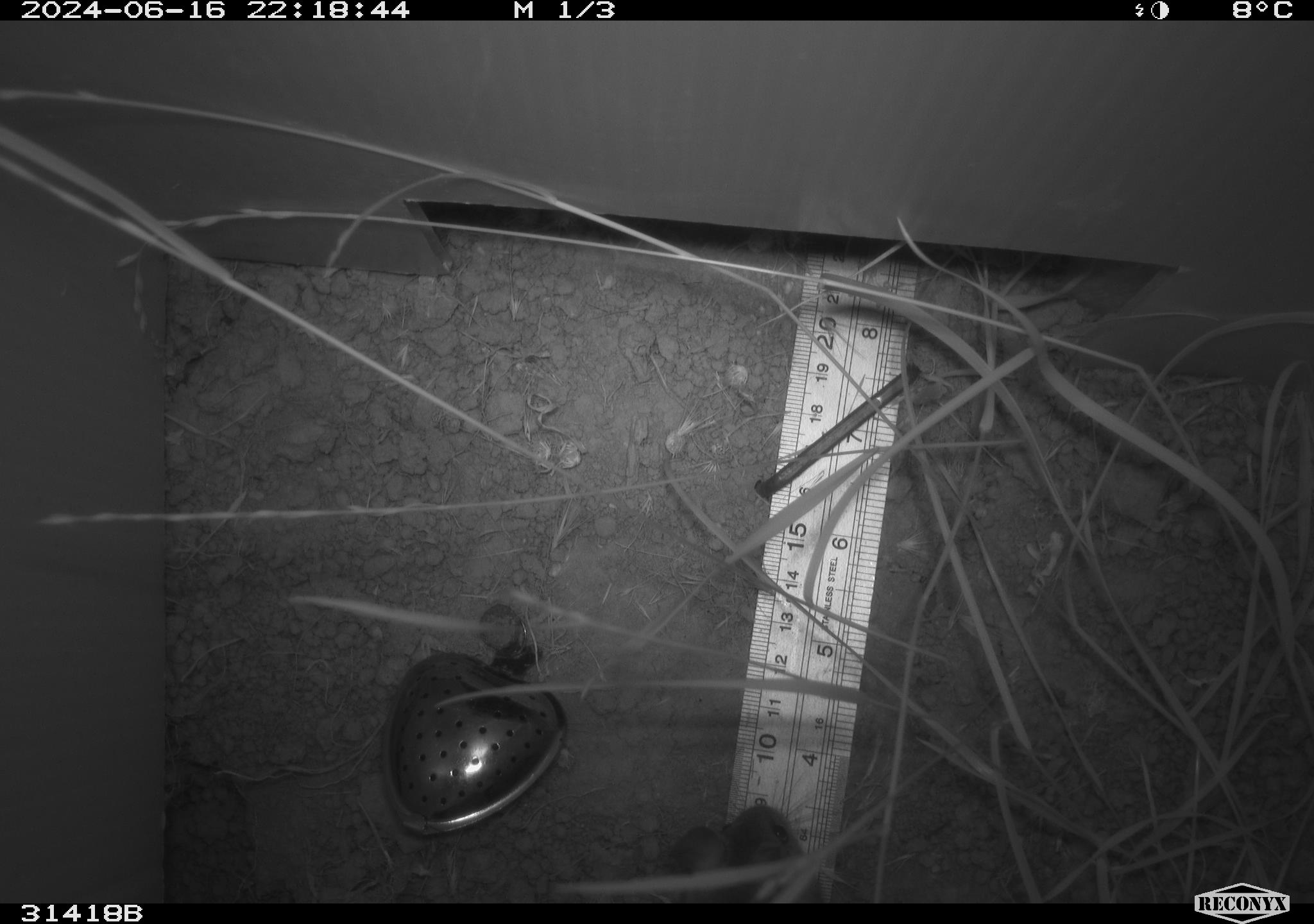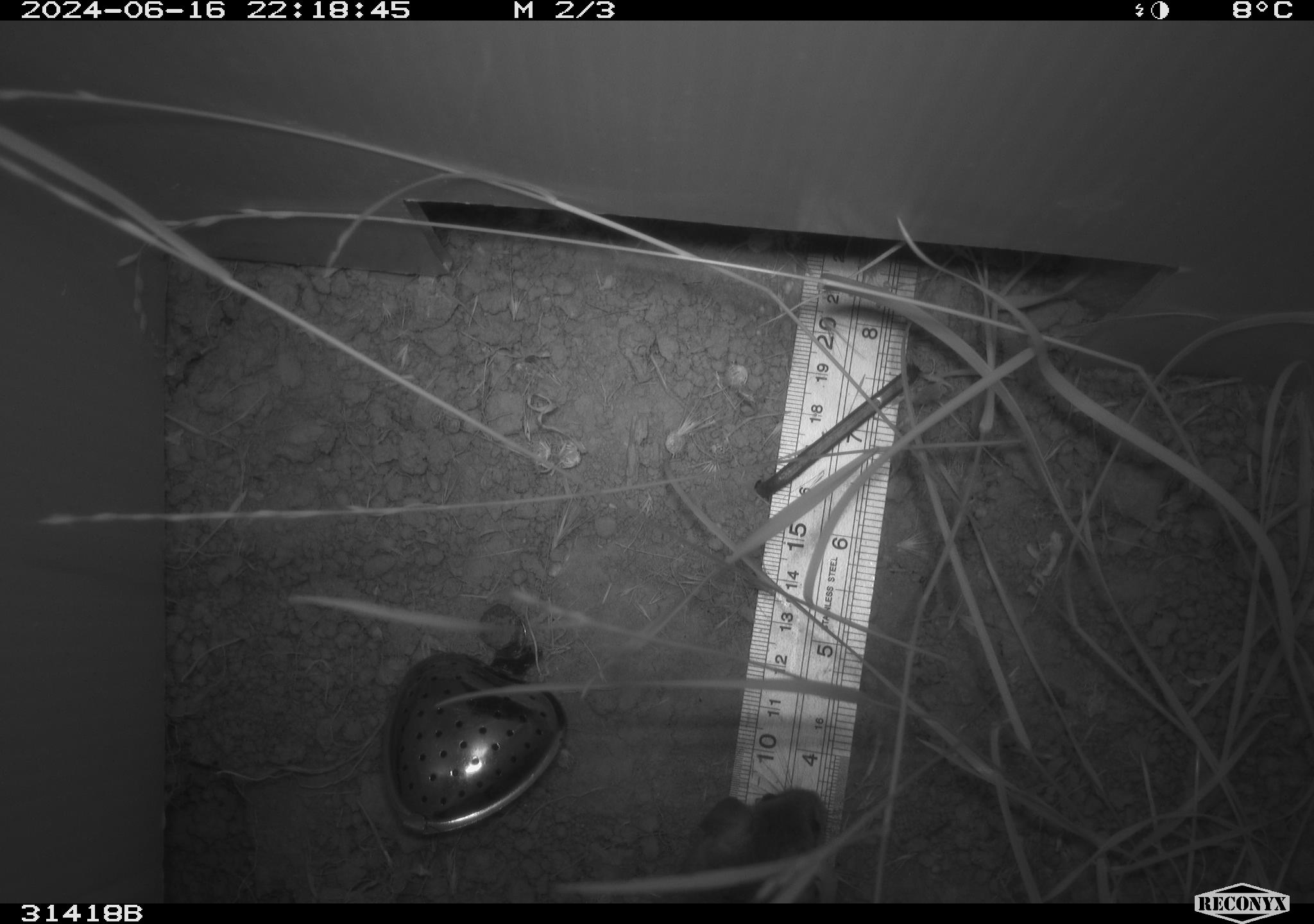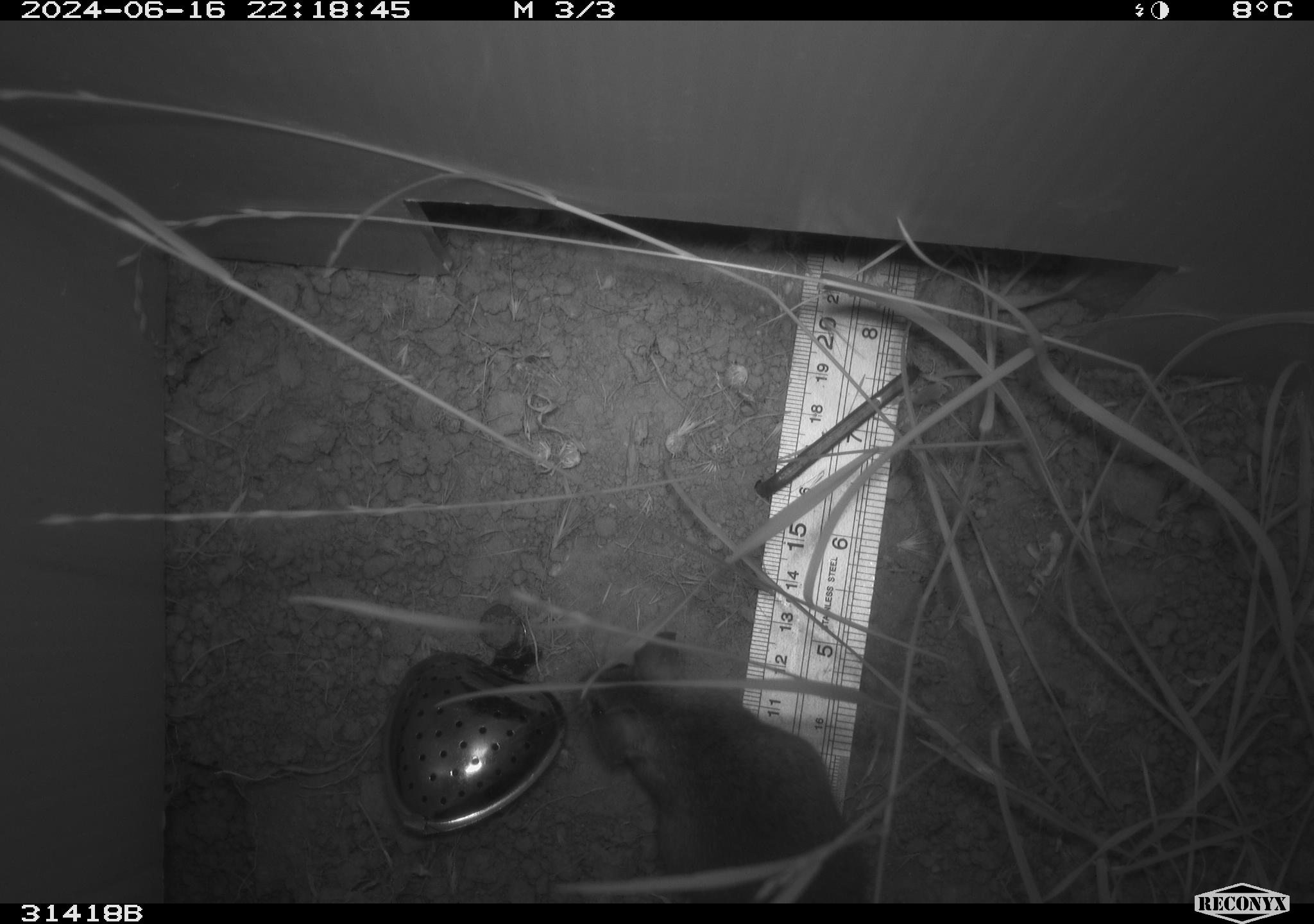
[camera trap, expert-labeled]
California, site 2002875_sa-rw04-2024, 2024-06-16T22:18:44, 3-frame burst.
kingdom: Animalia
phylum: Chordata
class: Mammalia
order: Rodentia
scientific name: Rodentia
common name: rodent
Rodent (Rodentia).